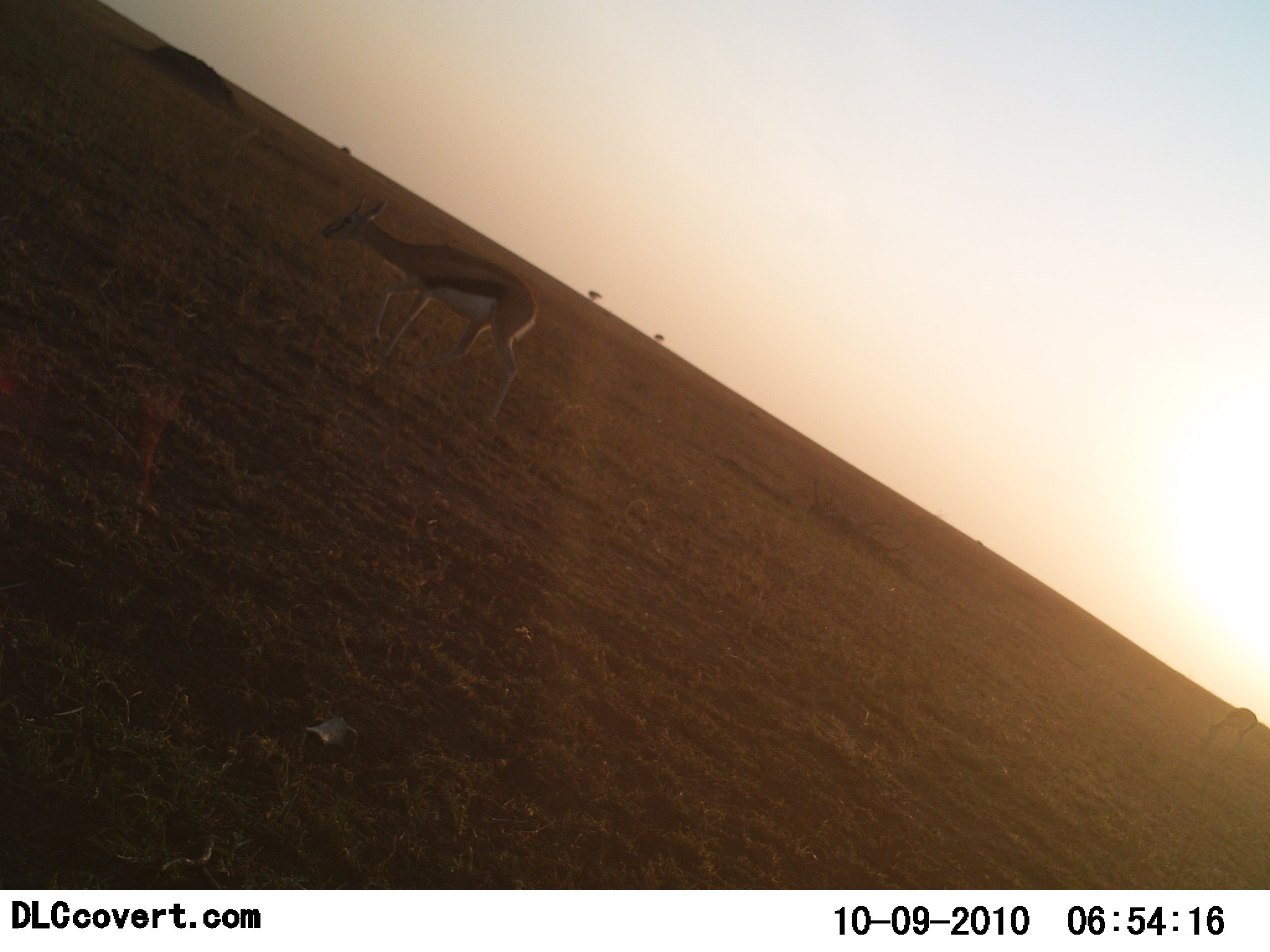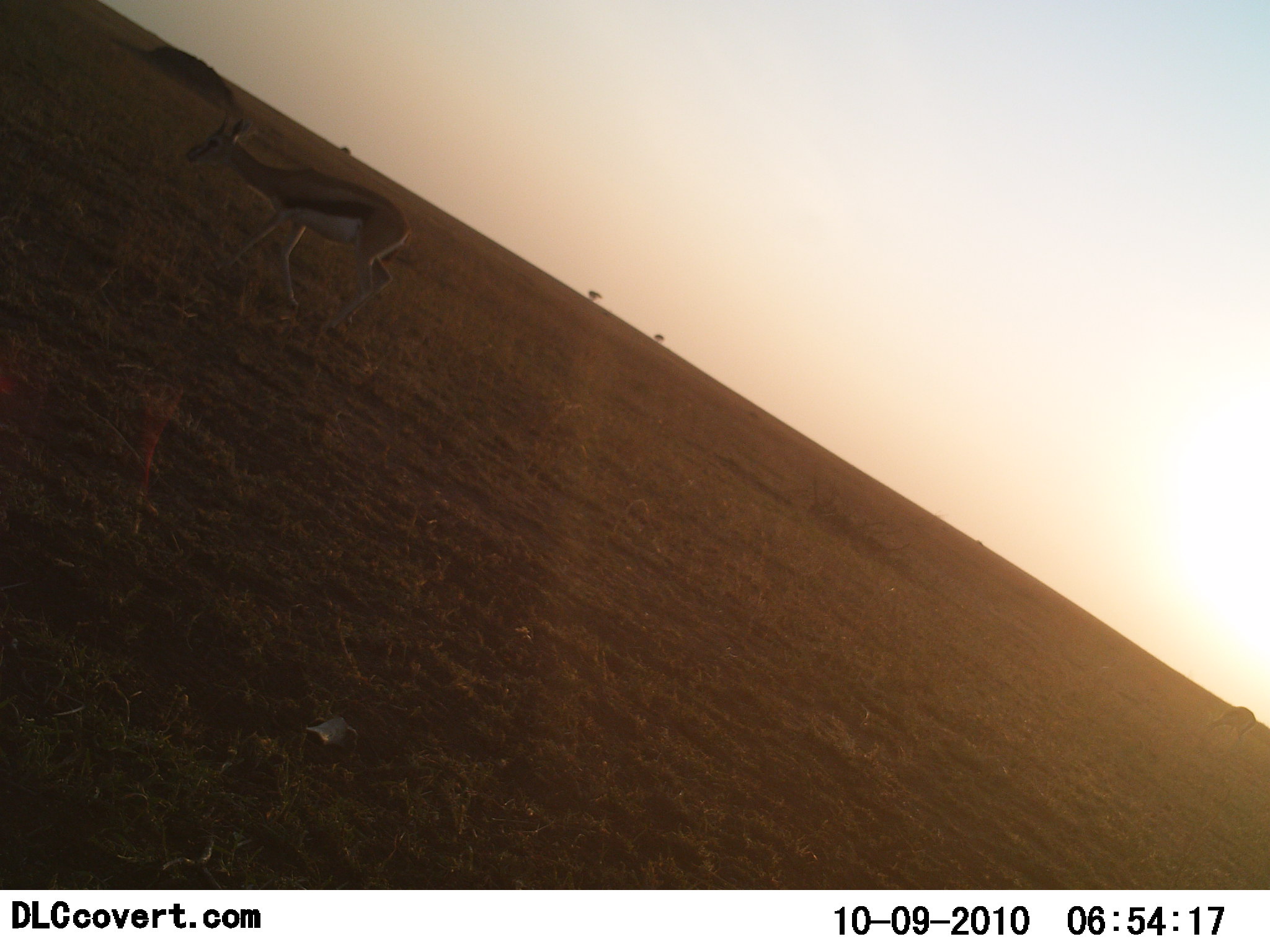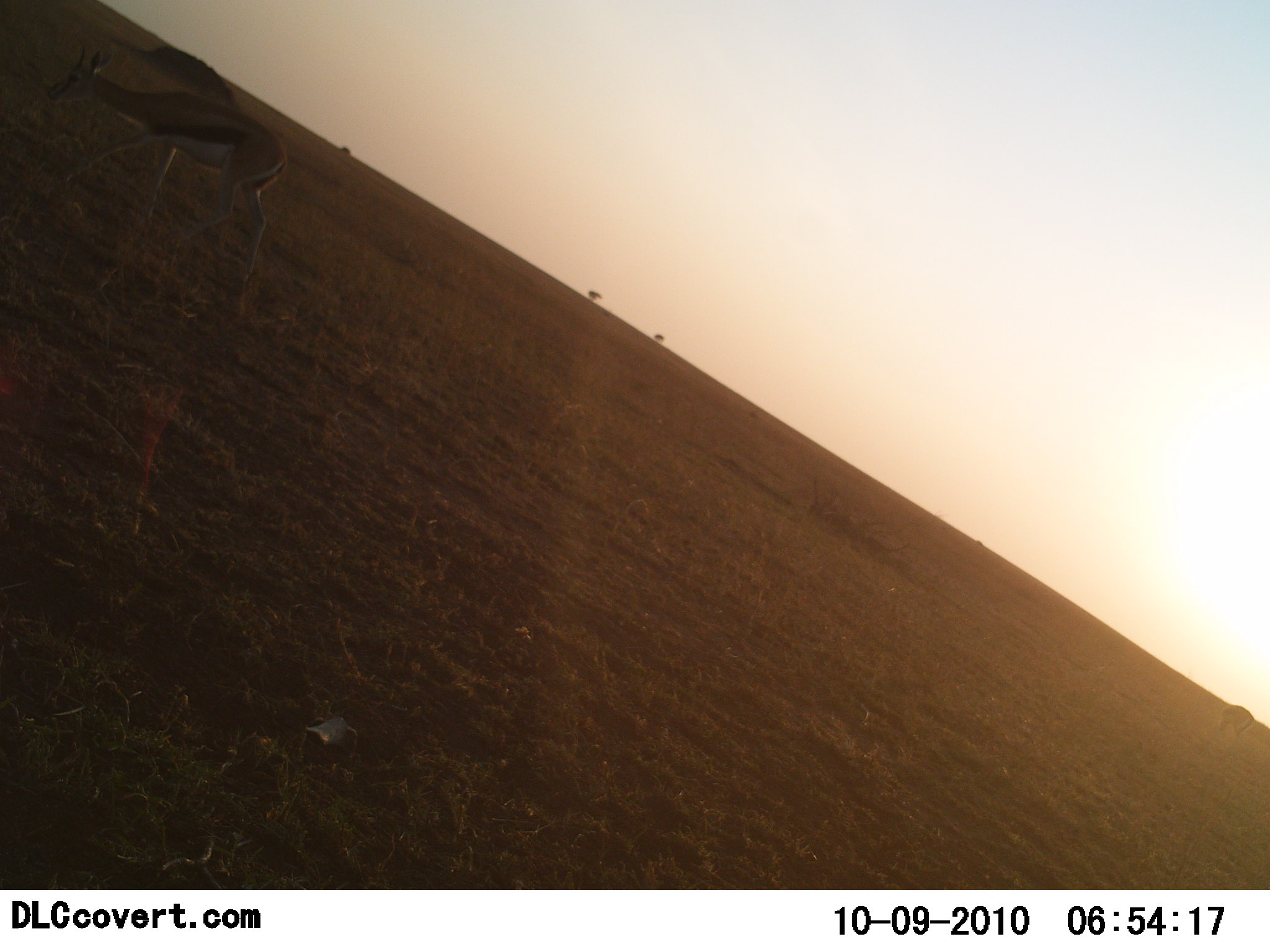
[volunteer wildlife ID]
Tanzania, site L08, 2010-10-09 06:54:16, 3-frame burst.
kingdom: Animalia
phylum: Chordata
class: Mammalia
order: Artiodactyla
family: Bovidae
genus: Eudorcas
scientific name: Eudorcas thomsonii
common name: thomson's gazelle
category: gazellethomsons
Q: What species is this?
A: Gazellethomsons (thomson's gazelle) (Eudorcas thomsonii).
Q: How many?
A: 1.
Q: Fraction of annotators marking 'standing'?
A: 10%.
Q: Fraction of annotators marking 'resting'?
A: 0%.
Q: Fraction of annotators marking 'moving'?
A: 95%.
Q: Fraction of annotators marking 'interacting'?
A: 0%.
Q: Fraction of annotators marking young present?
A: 0%.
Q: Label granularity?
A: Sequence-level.